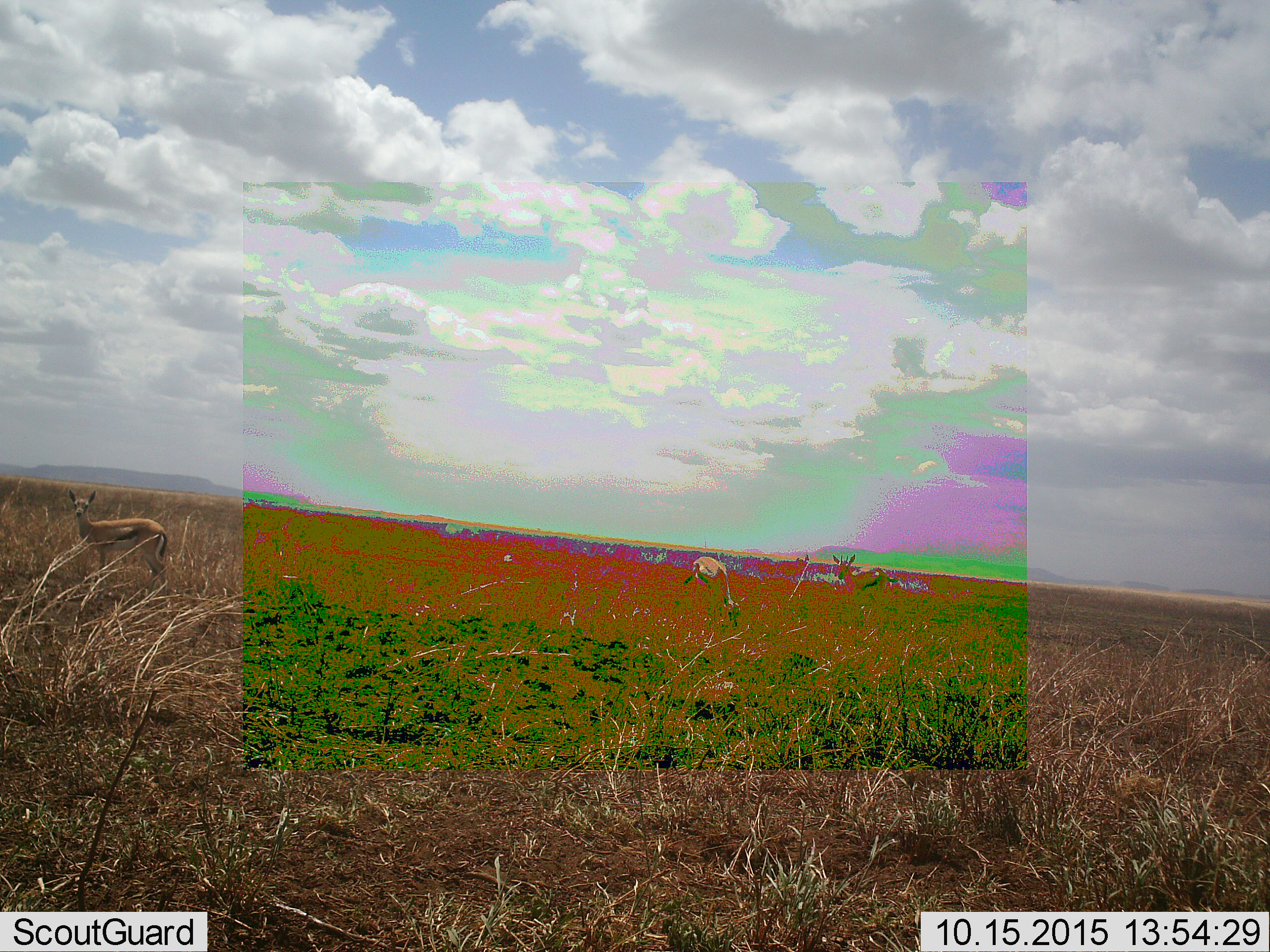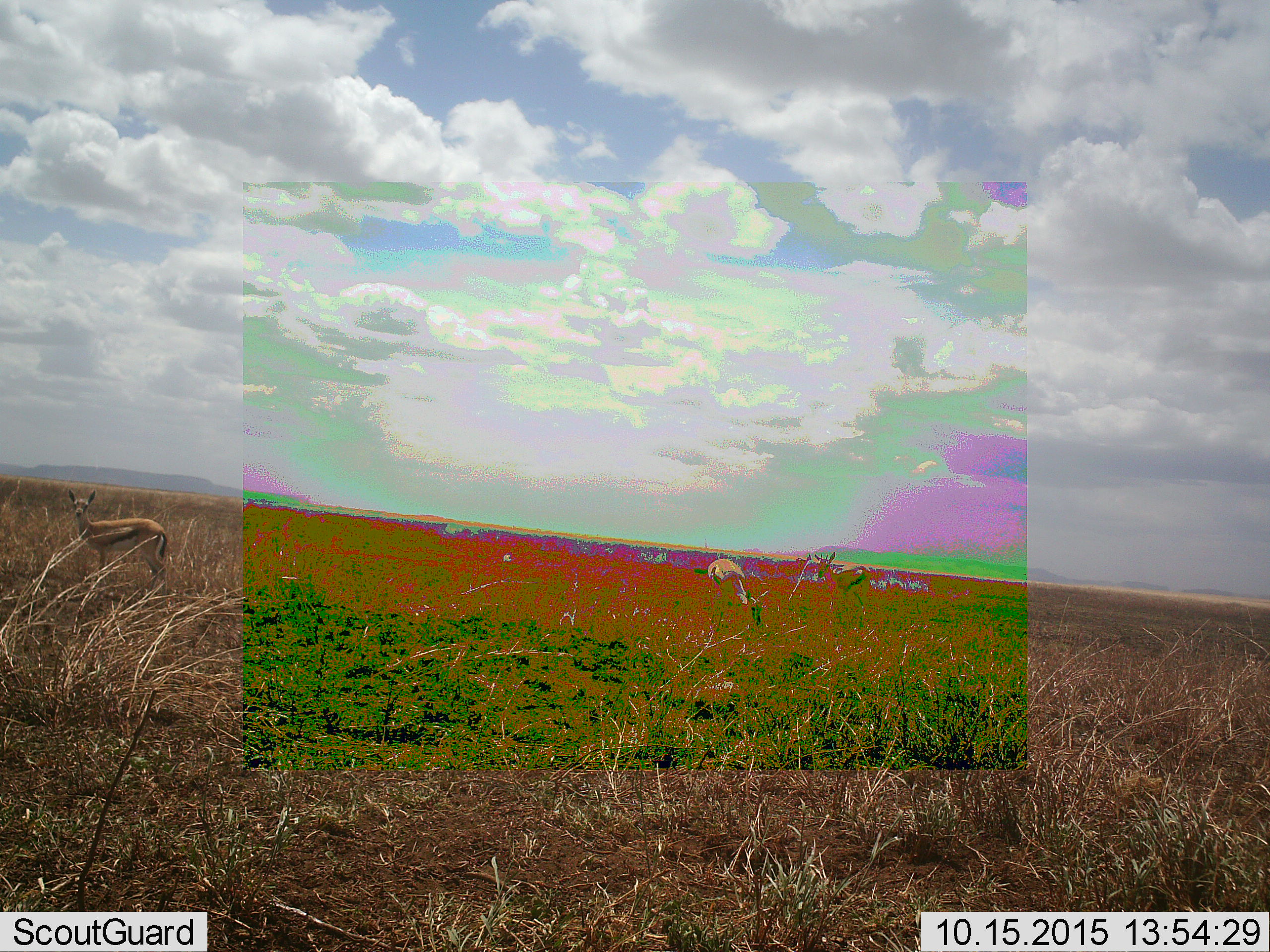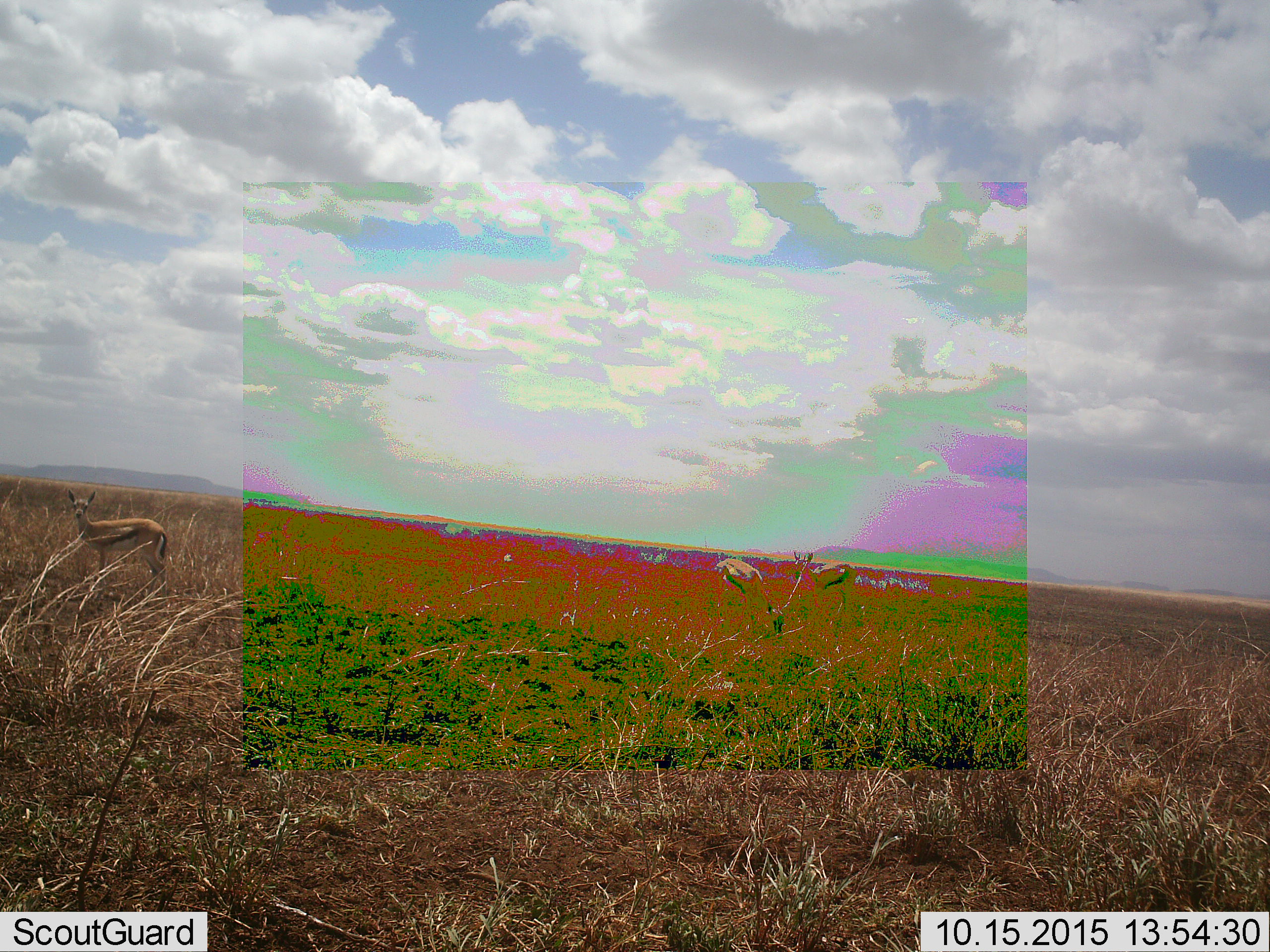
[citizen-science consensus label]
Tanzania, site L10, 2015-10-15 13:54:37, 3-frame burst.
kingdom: Animalia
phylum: Chordata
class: Mammalia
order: Artiodactyla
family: Bovidae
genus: Eudorcas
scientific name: Eudorcas thomsonii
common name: thomson's gazelle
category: gazellethomsons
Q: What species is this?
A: Gazellethomsons (thomson's gazelle) (Eudorcas thomsonii).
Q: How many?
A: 3.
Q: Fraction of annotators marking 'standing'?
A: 88%.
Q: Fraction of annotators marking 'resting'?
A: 0%.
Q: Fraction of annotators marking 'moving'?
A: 50%.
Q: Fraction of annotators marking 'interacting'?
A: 0%.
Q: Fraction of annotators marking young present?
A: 0%.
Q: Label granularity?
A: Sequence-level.